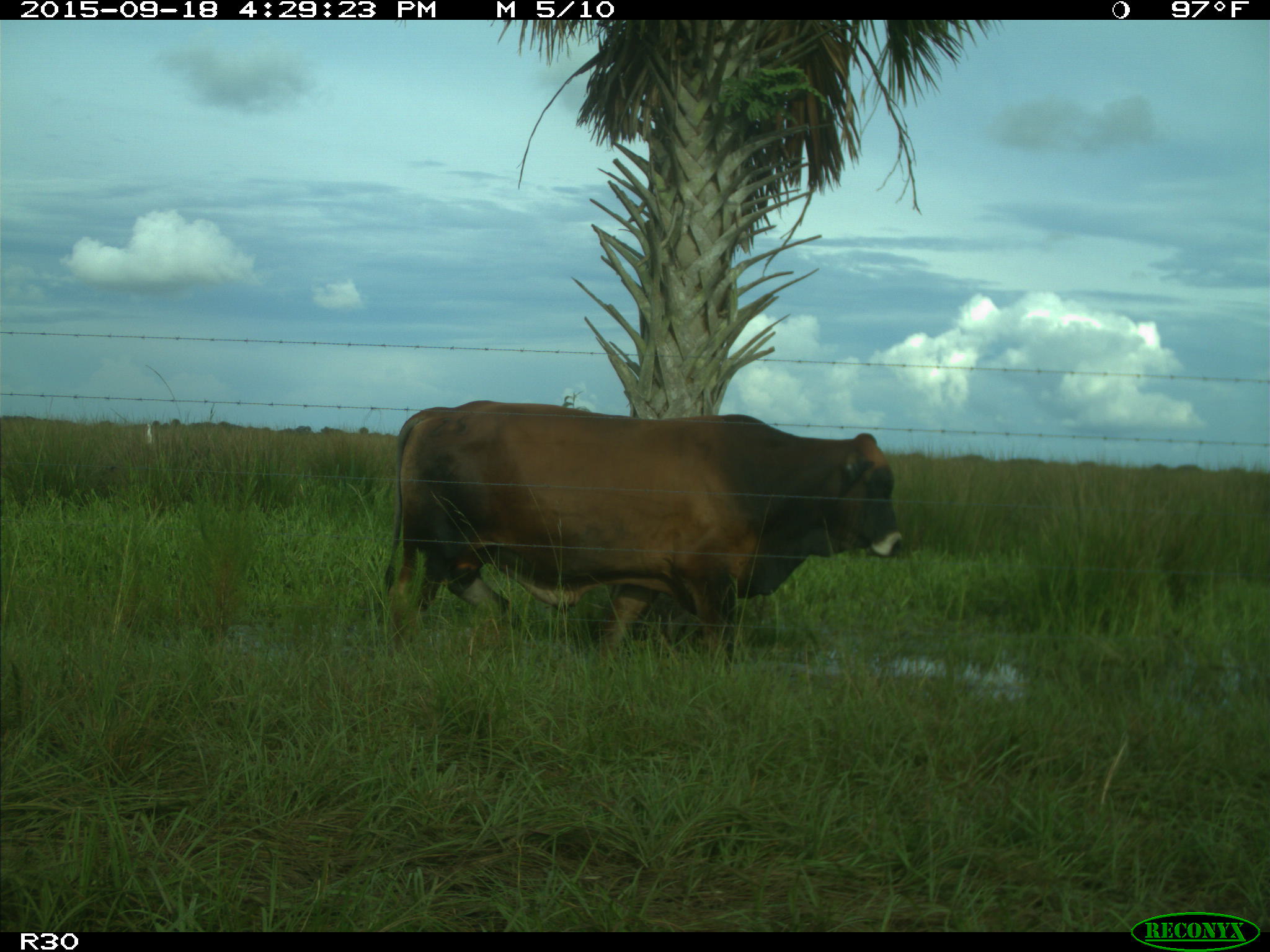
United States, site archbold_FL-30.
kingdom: Animalia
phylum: Chordata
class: Mammalia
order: Artiodactyla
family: Bovidae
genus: Bos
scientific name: Bos taurus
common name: domestic cow